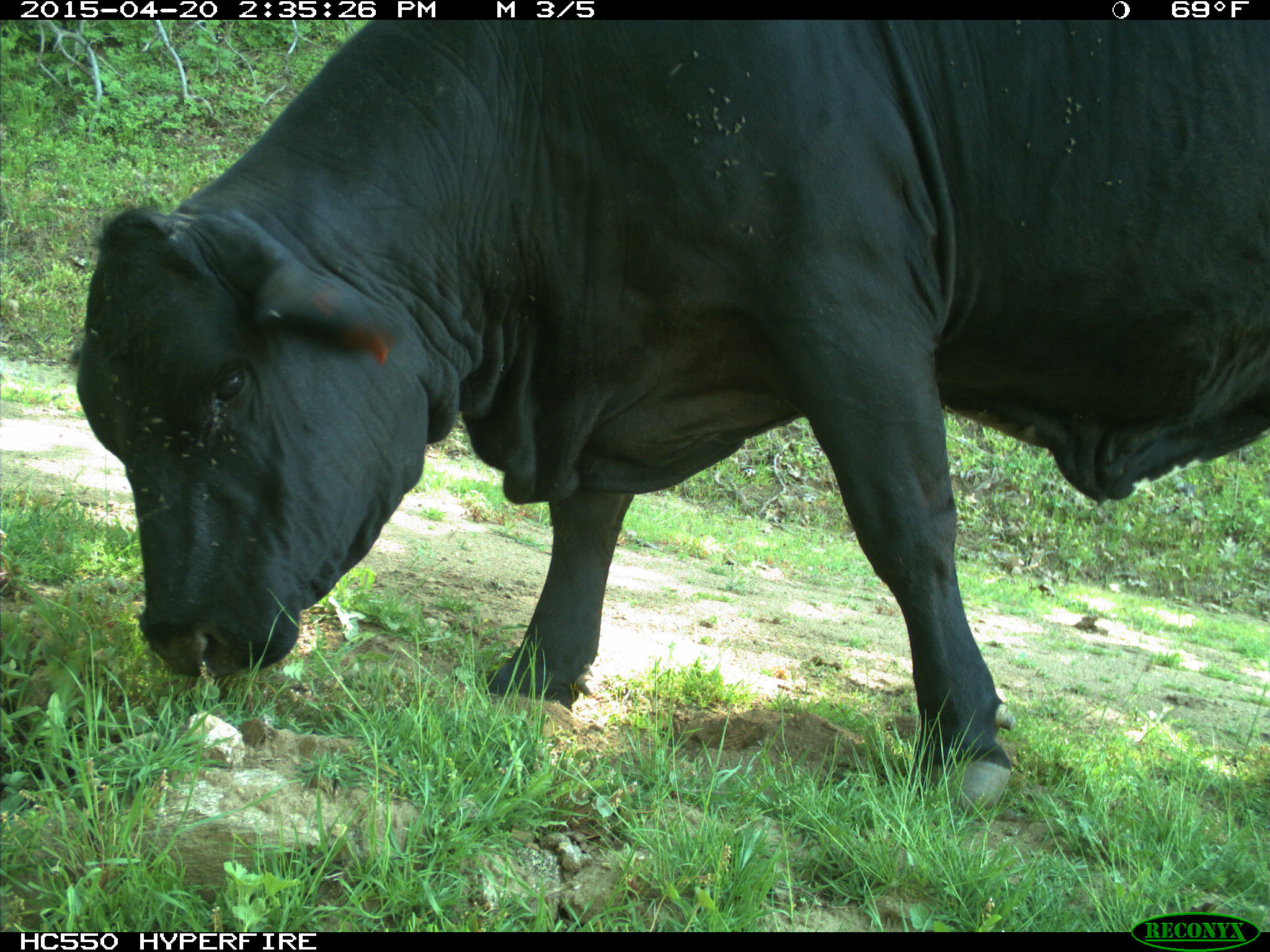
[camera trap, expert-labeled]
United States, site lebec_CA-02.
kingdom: Animalia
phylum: Chordata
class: Mammalia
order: Artiodactyla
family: Bovidae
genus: Bos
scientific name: Bos taurus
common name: domestic cow